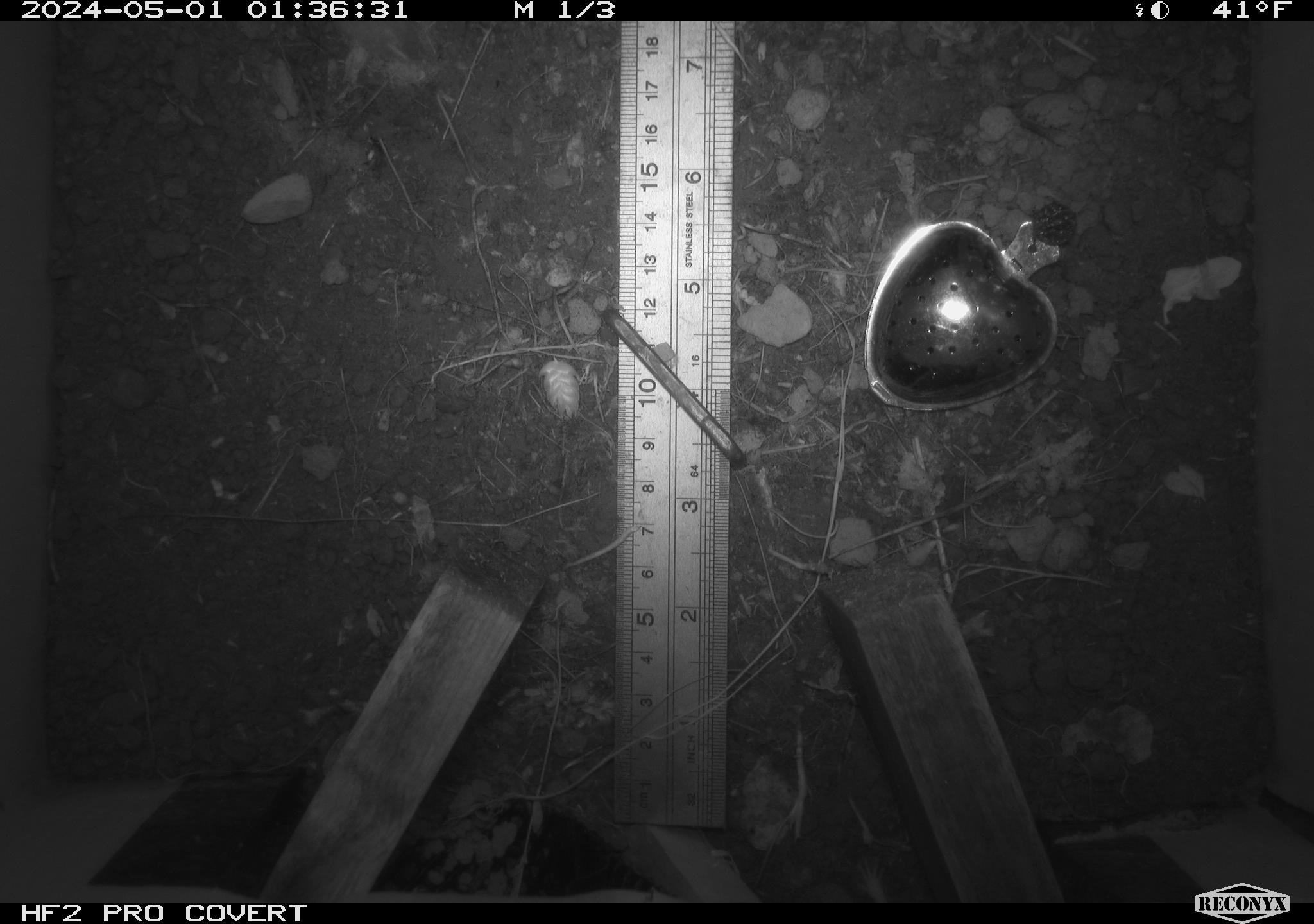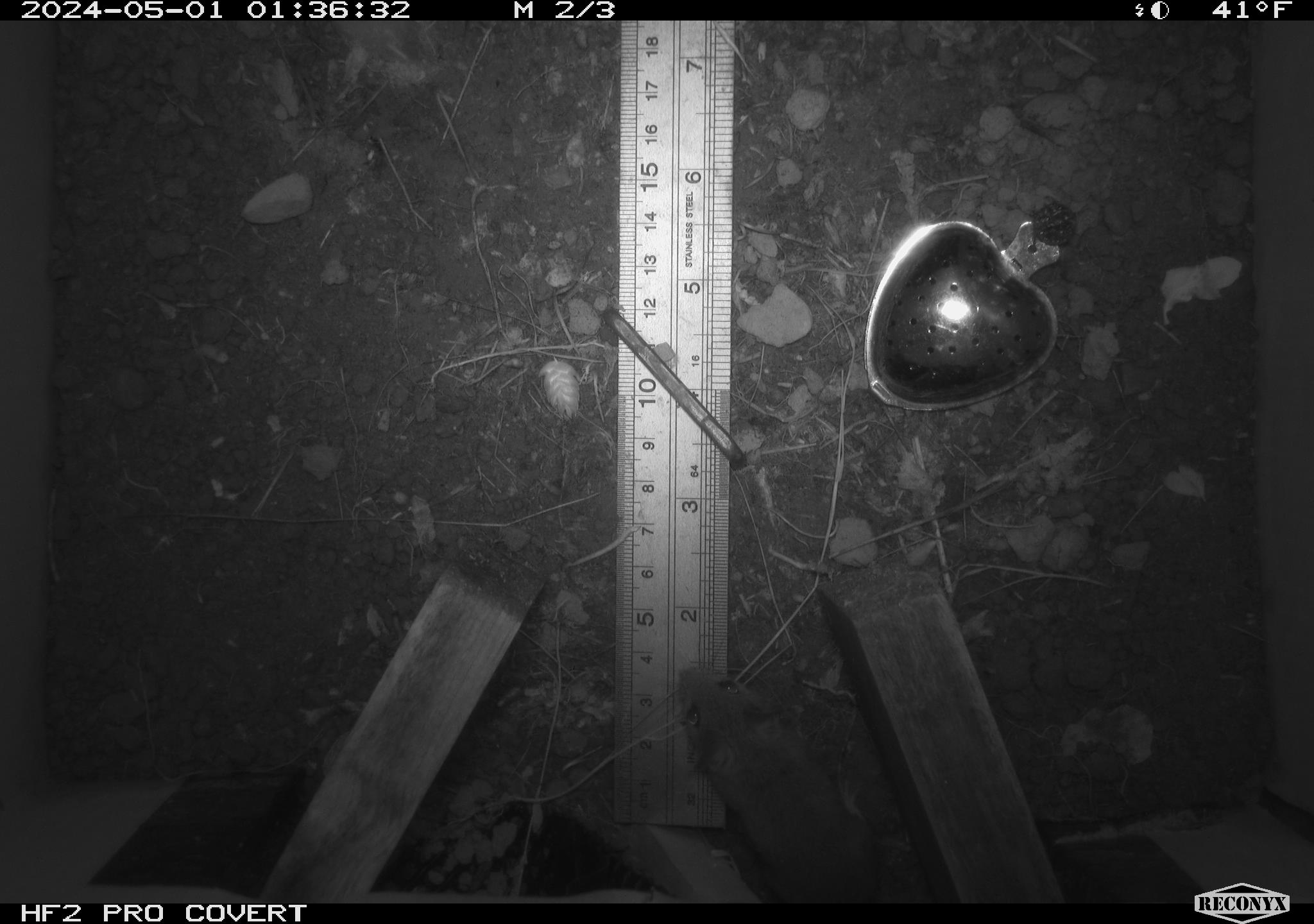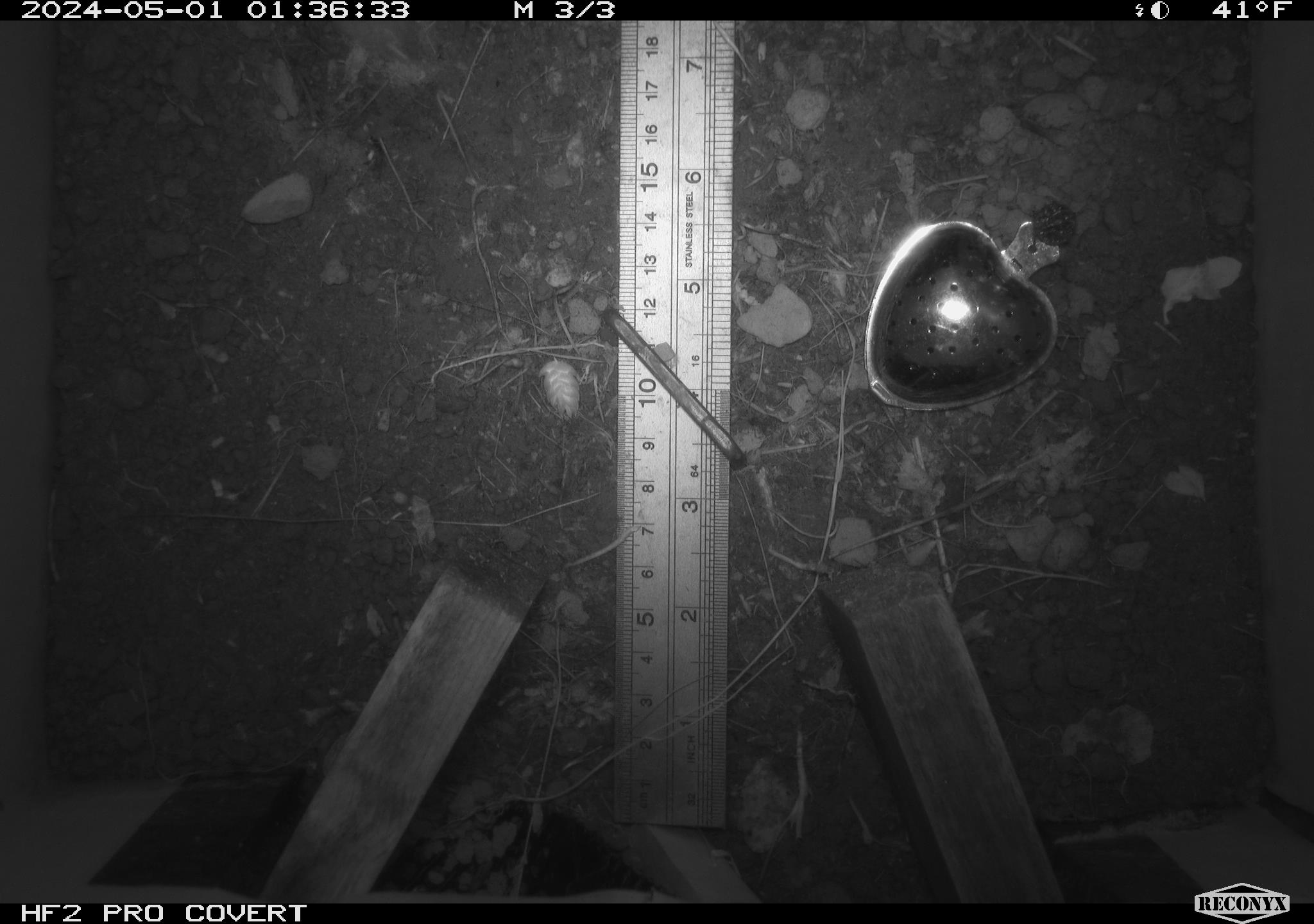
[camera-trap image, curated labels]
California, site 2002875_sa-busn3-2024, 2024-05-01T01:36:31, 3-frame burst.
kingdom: Animalia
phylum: Chordata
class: Mammalia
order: Rodentia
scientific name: Rodentia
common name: mouse species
Mouse species (Rodentia).